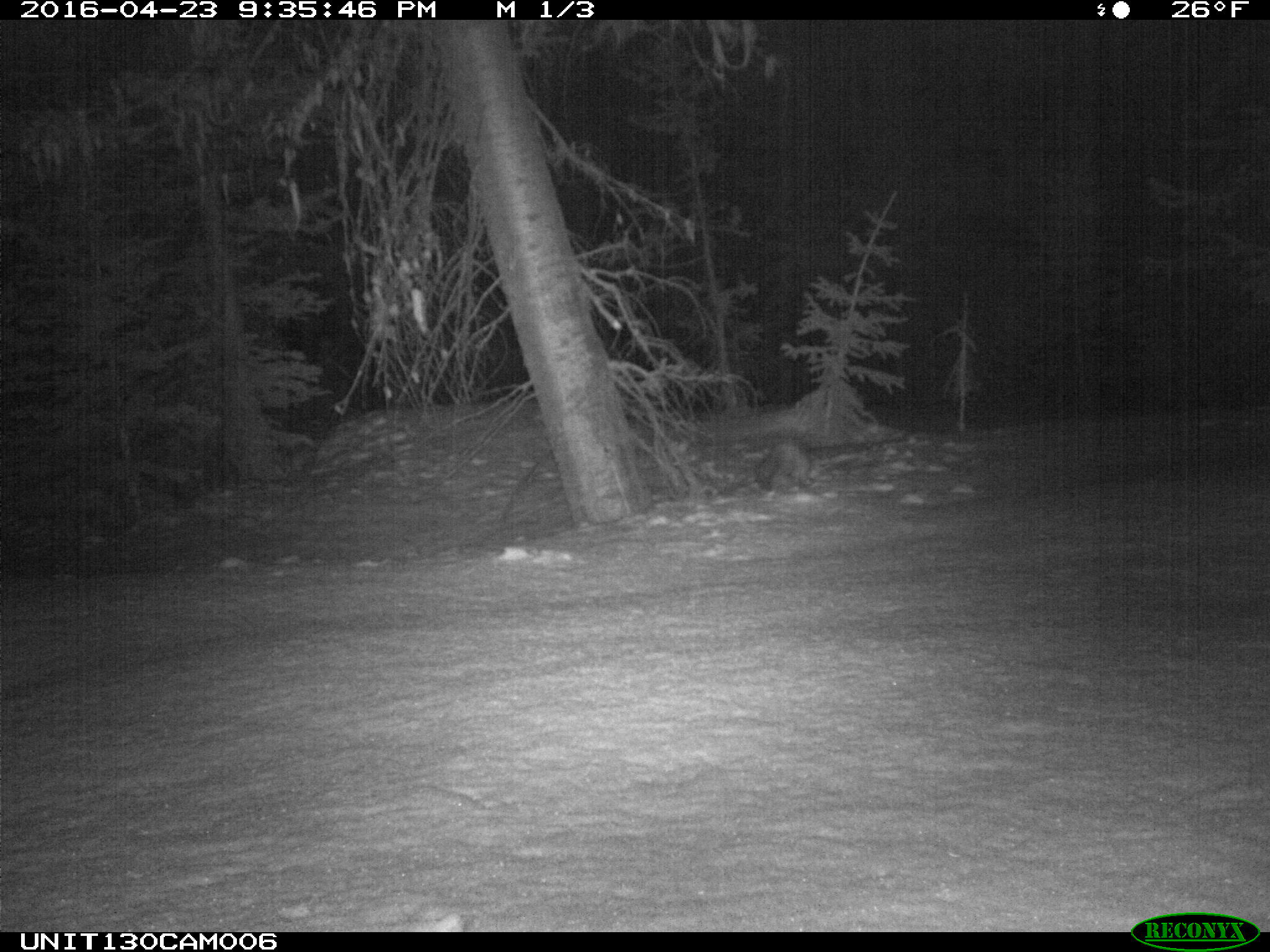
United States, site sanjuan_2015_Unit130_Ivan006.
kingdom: Animalia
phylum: Chordata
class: Mammalia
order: Carnivora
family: Mustelidae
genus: Martes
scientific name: Martes americana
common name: american marten